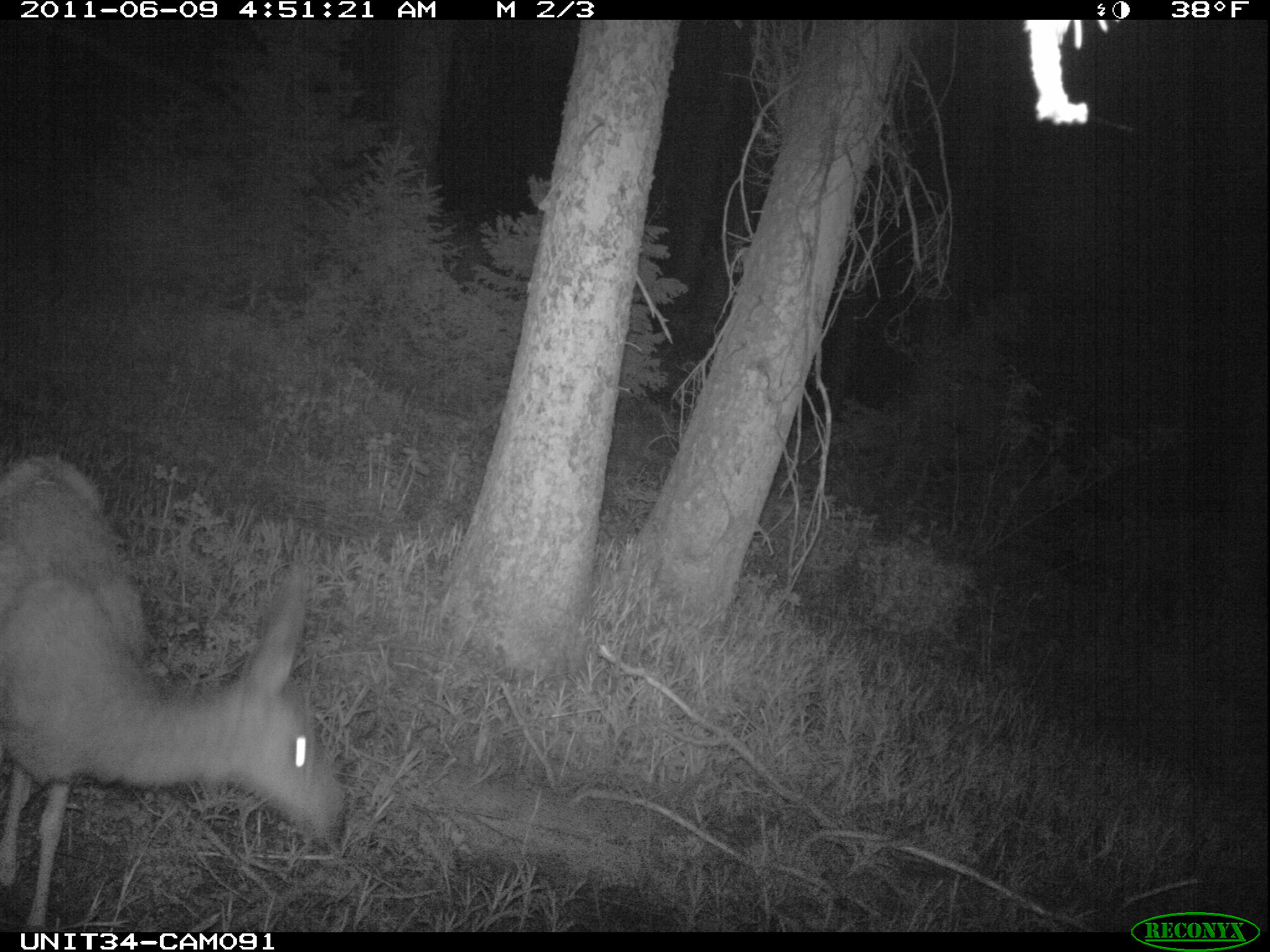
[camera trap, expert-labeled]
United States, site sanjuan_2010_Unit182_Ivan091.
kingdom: Animalia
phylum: Chordata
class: Mammalia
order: Artiodactyla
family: Cervidae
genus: Odocoileus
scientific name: Odocoileus hemionus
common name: mule deer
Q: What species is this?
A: Odocoileus hemionus (mule deer).